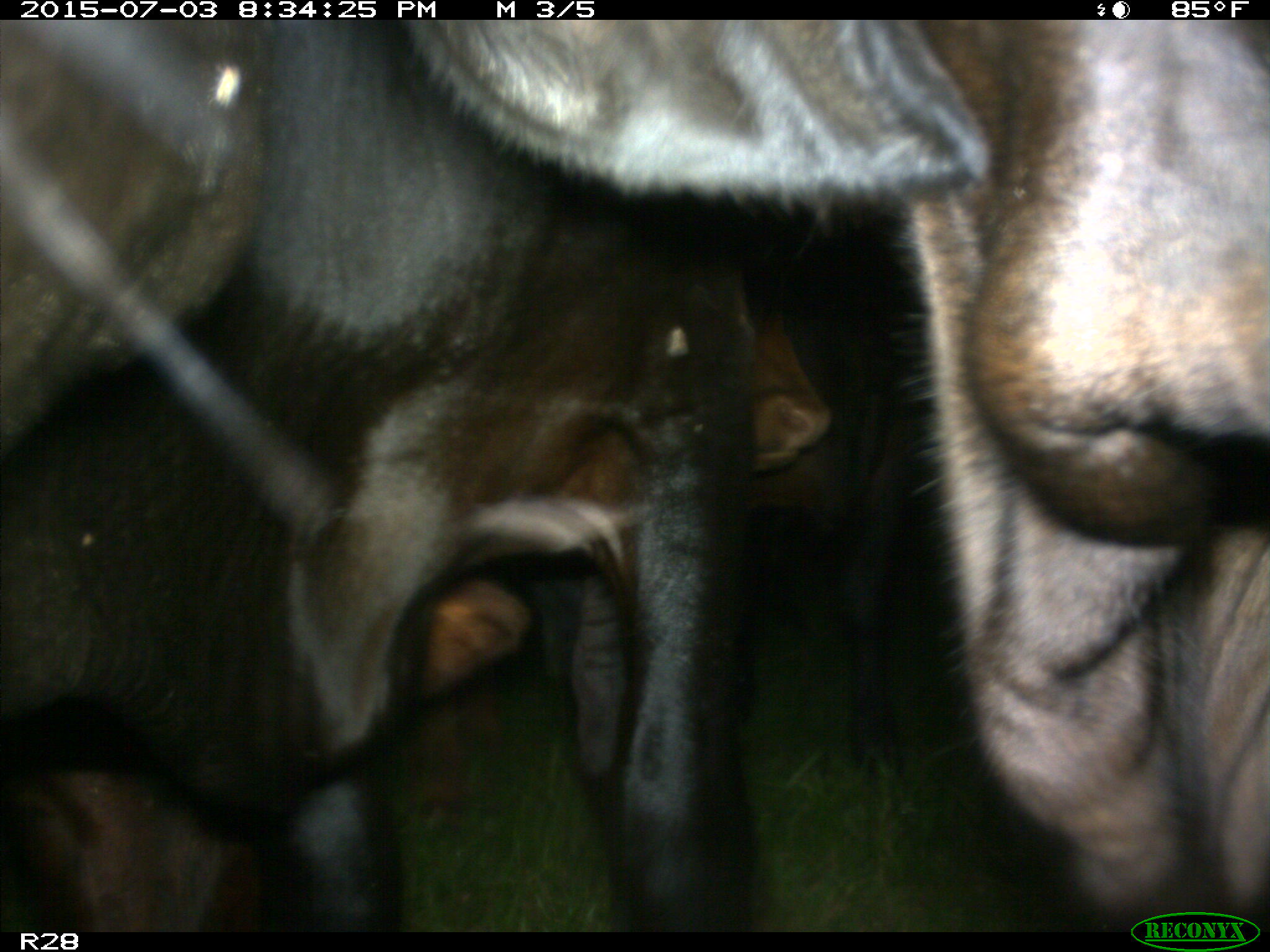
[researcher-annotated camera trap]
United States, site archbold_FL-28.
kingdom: Animalia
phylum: Chordata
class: Mammalia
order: Artiodactyla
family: Bovidae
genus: Bos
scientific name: Bos taurus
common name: domestic cow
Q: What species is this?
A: Bos taurus (domestic cow).